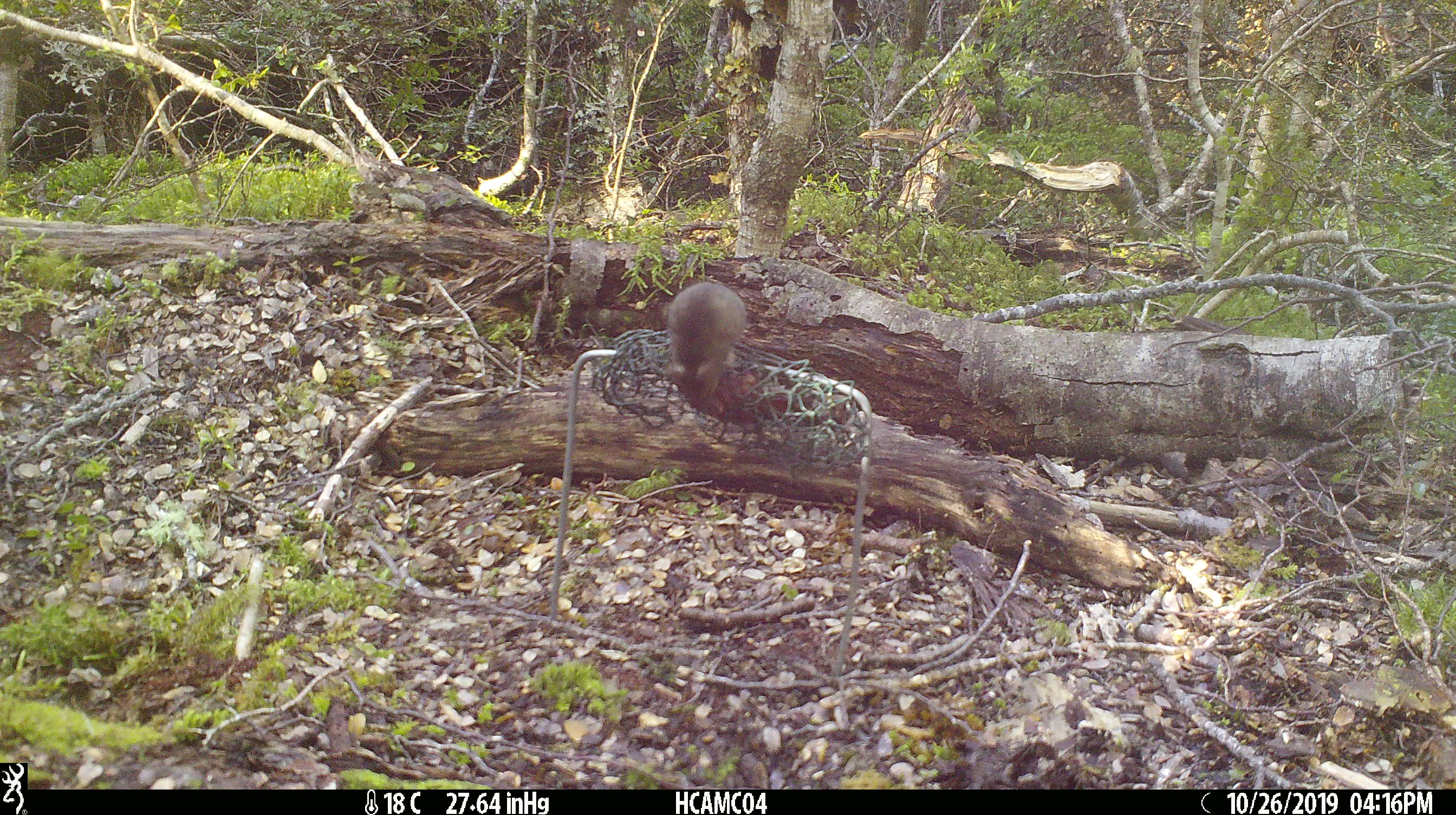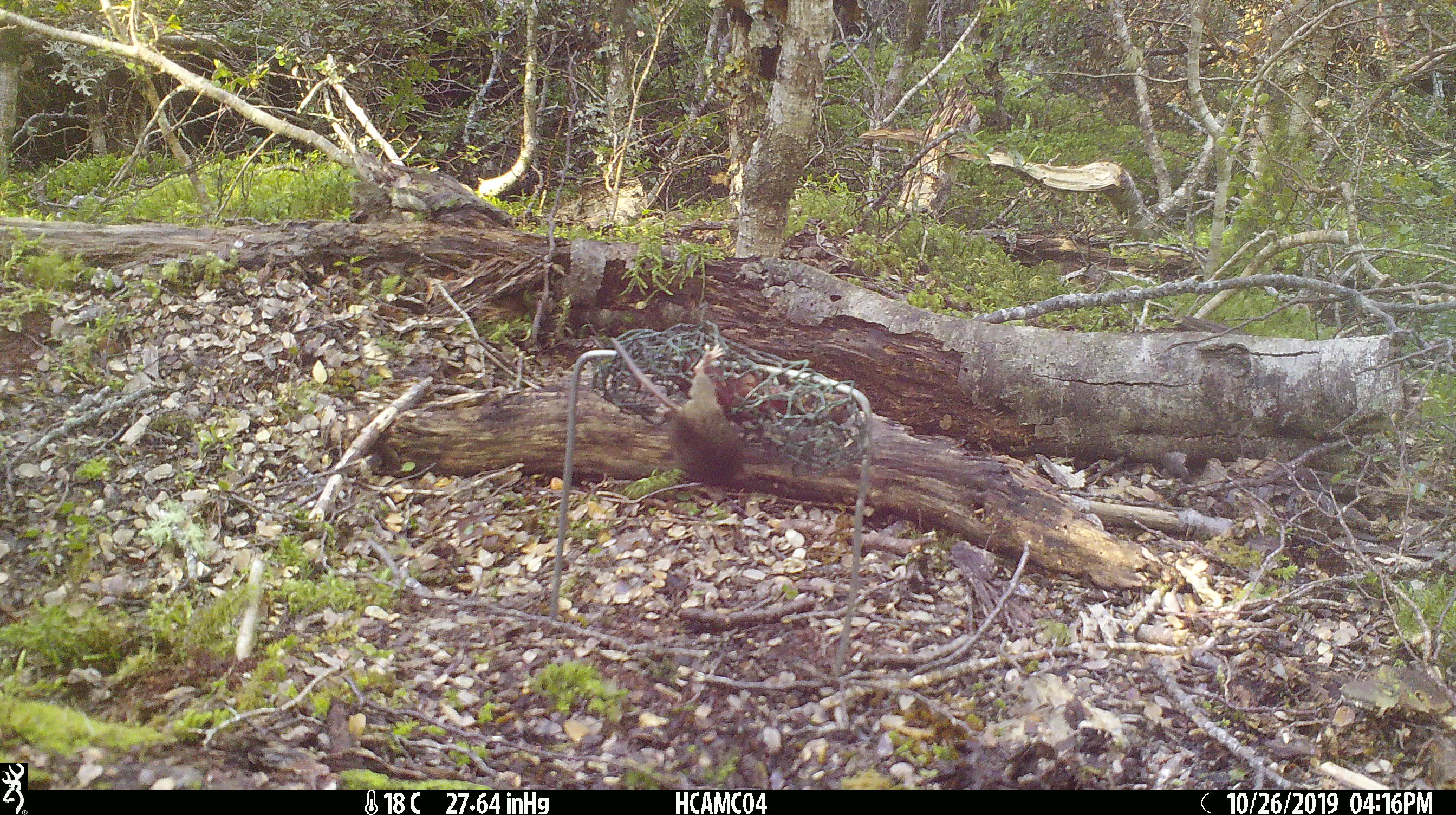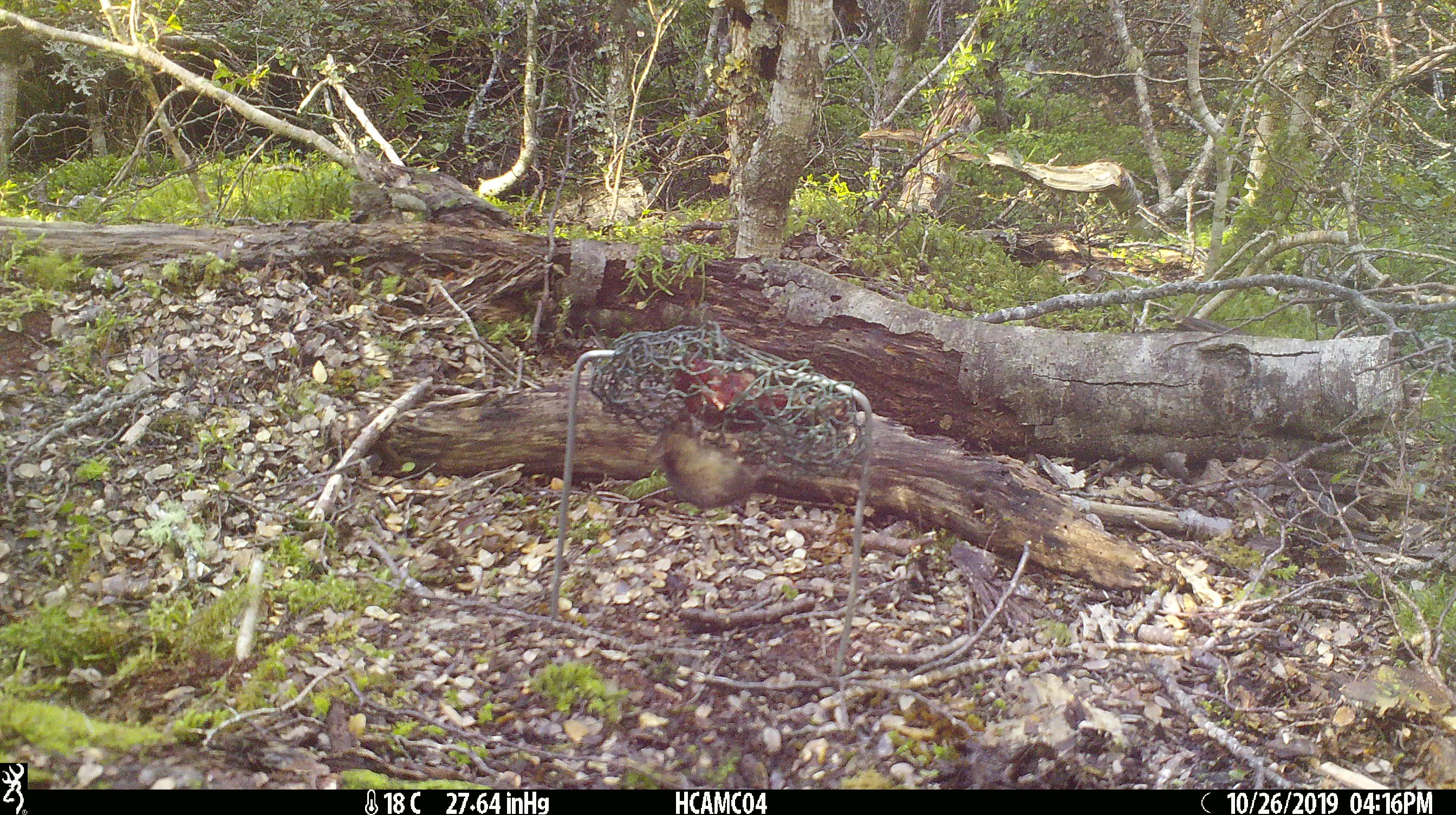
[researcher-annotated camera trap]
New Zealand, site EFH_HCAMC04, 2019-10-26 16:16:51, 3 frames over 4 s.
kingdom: Animalia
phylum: Chordata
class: Mammalia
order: Rodentia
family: Muridae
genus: Mus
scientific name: Mus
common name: mouse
Mouse (Mus).